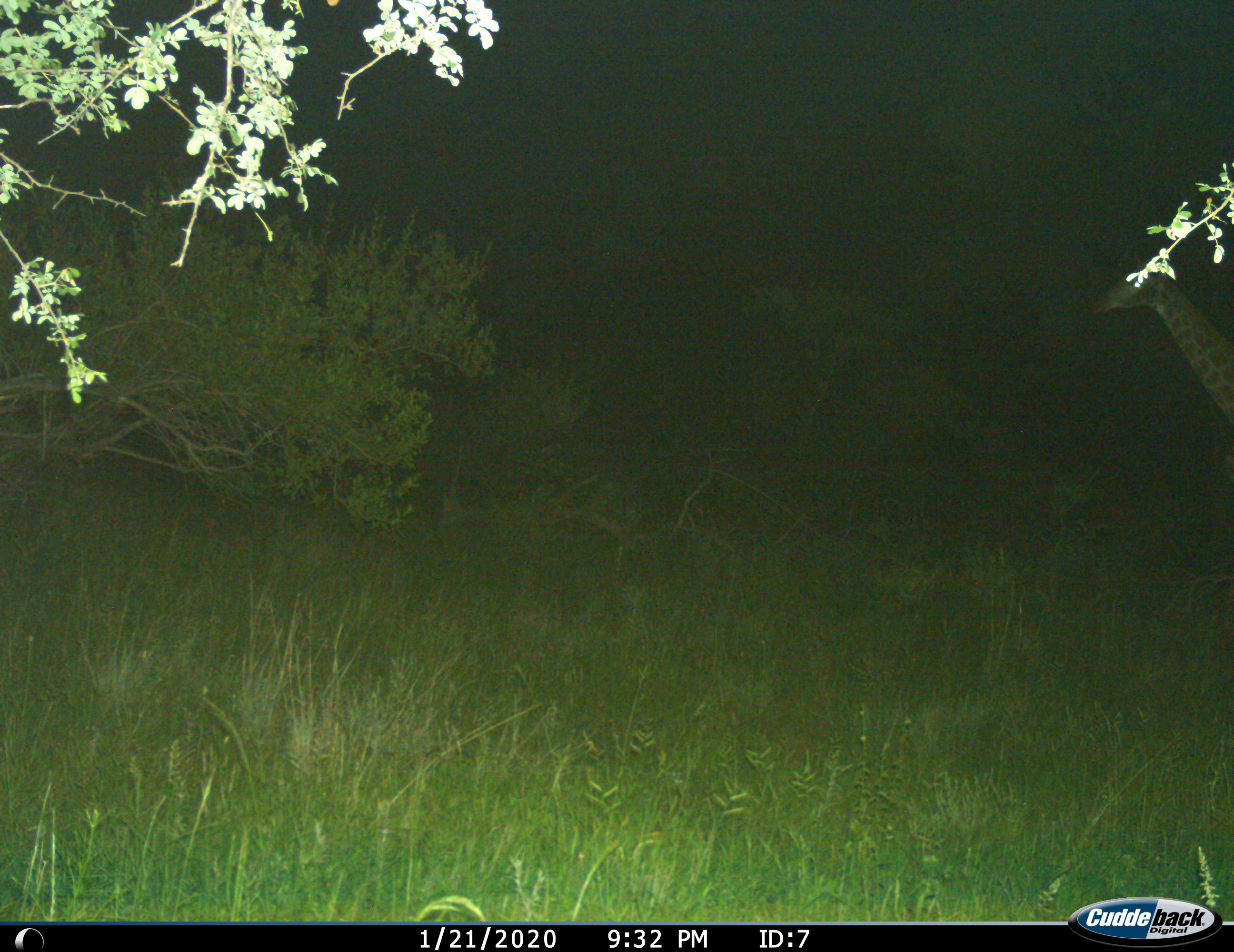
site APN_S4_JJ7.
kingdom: Animalia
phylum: Chordata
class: Mammalia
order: Artiodactyla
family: Giraffidae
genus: Giraffa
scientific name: Giraffa camelopardalis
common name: giraffe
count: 1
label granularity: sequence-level